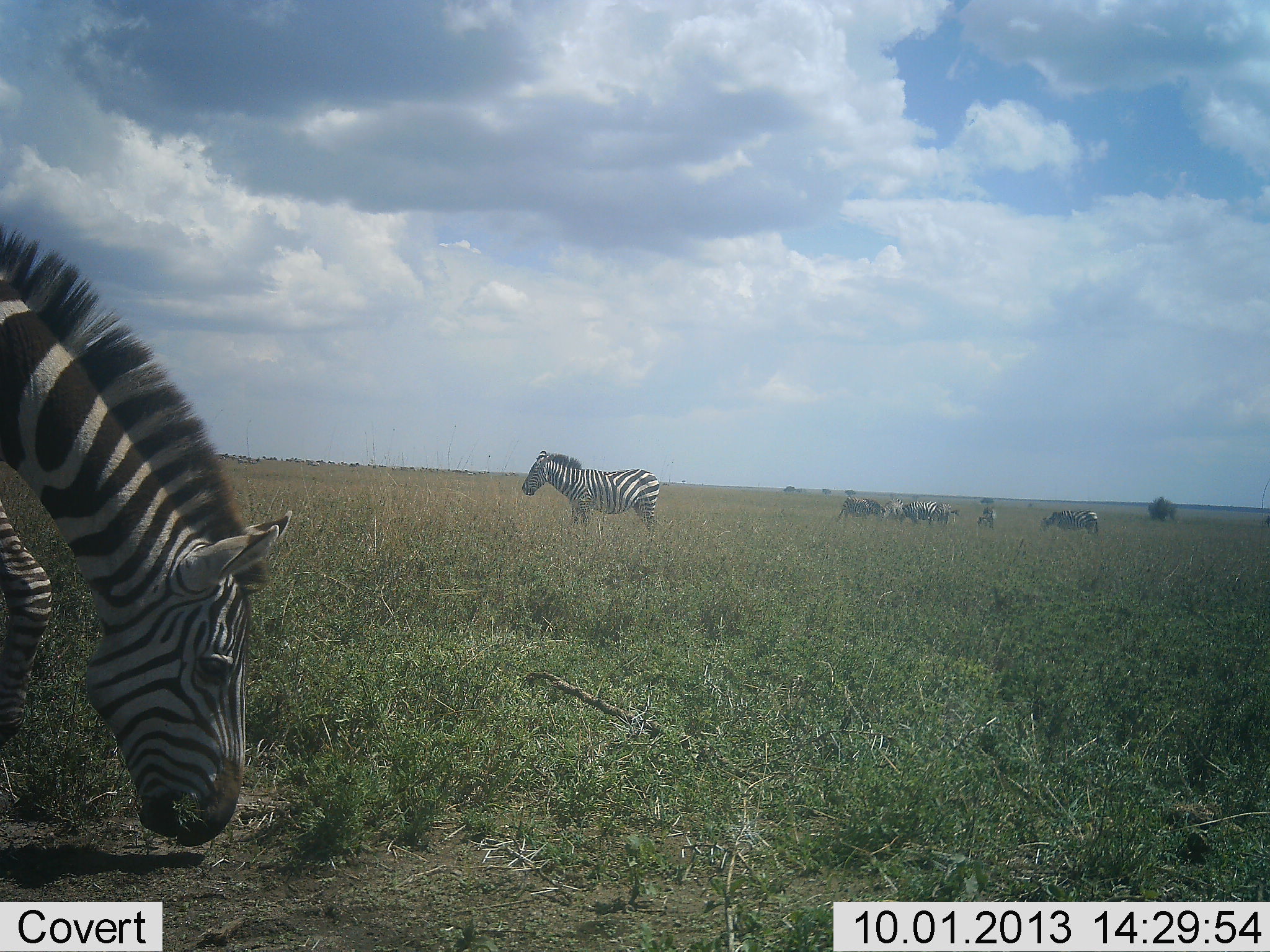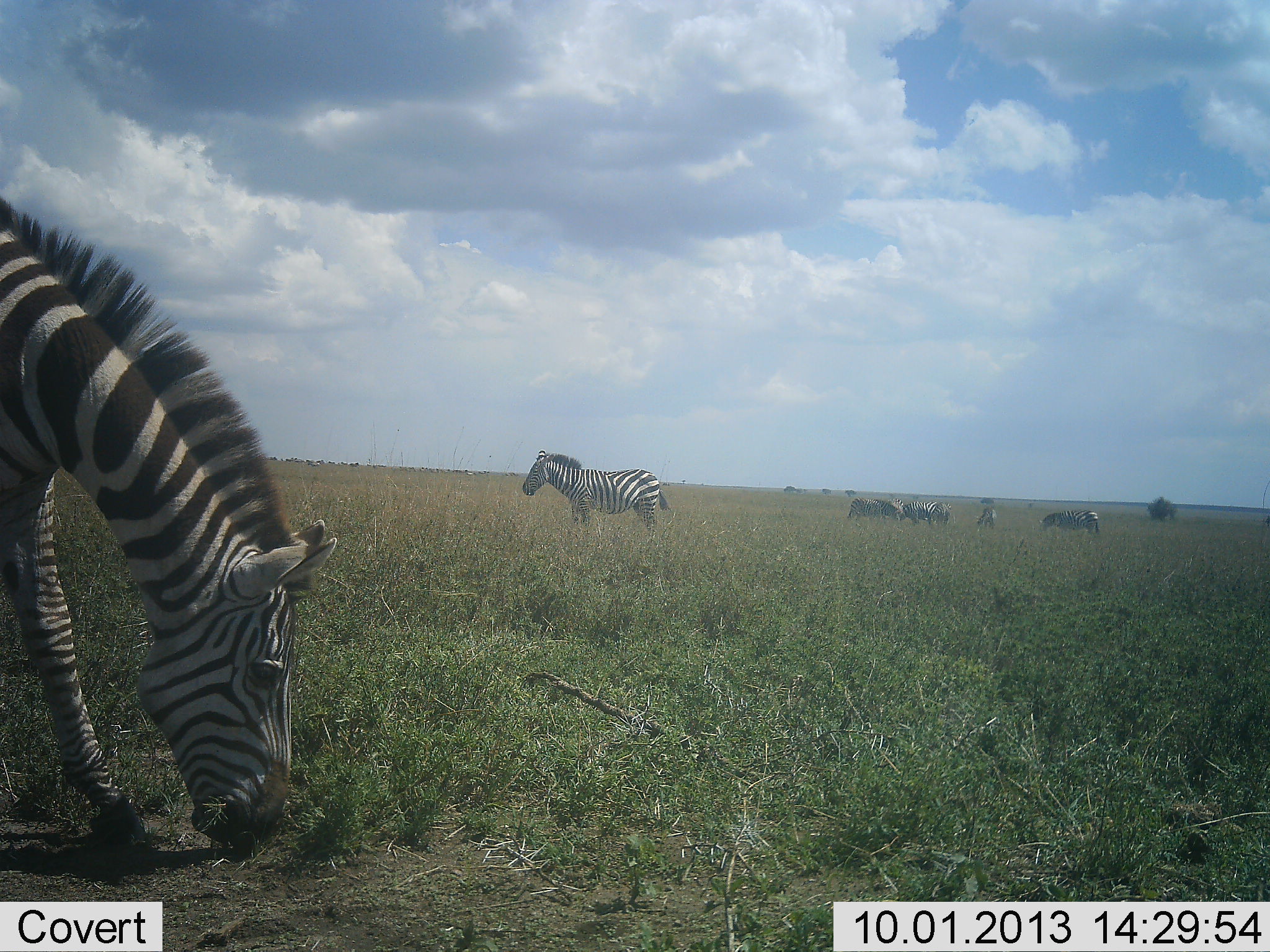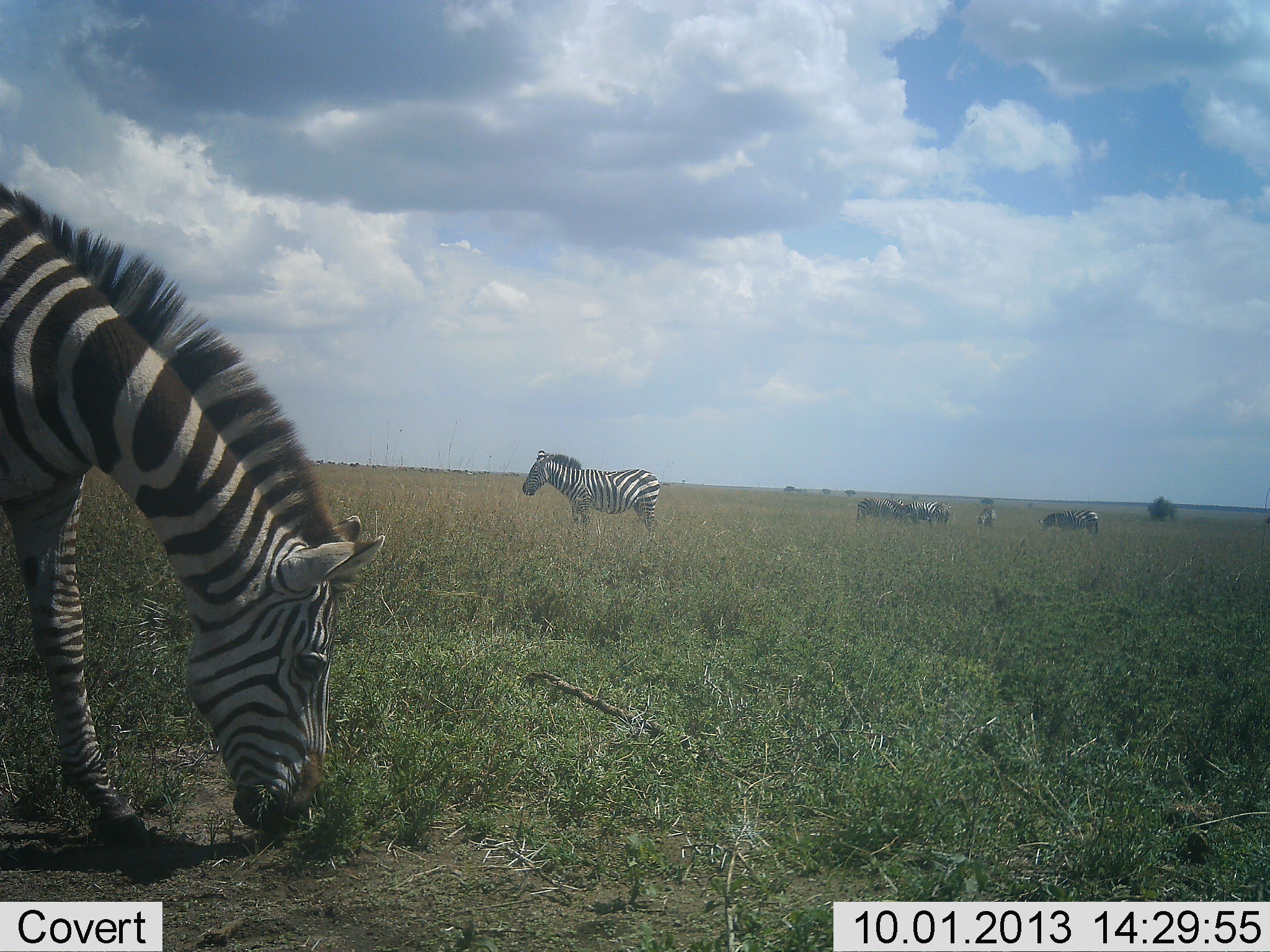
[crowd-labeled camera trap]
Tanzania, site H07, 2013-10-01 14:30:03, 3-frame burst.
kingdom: Animalia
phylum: Chordata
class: Mammalia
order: Perissodactyla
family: Equidae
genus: Equus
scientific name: Equus quagga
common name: plains zebra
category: zebra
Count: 9.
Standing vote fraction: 70%.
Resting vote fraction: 0%.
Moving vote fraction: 50%.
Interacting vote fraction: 0%.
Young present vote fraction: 0%.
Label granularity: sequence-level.